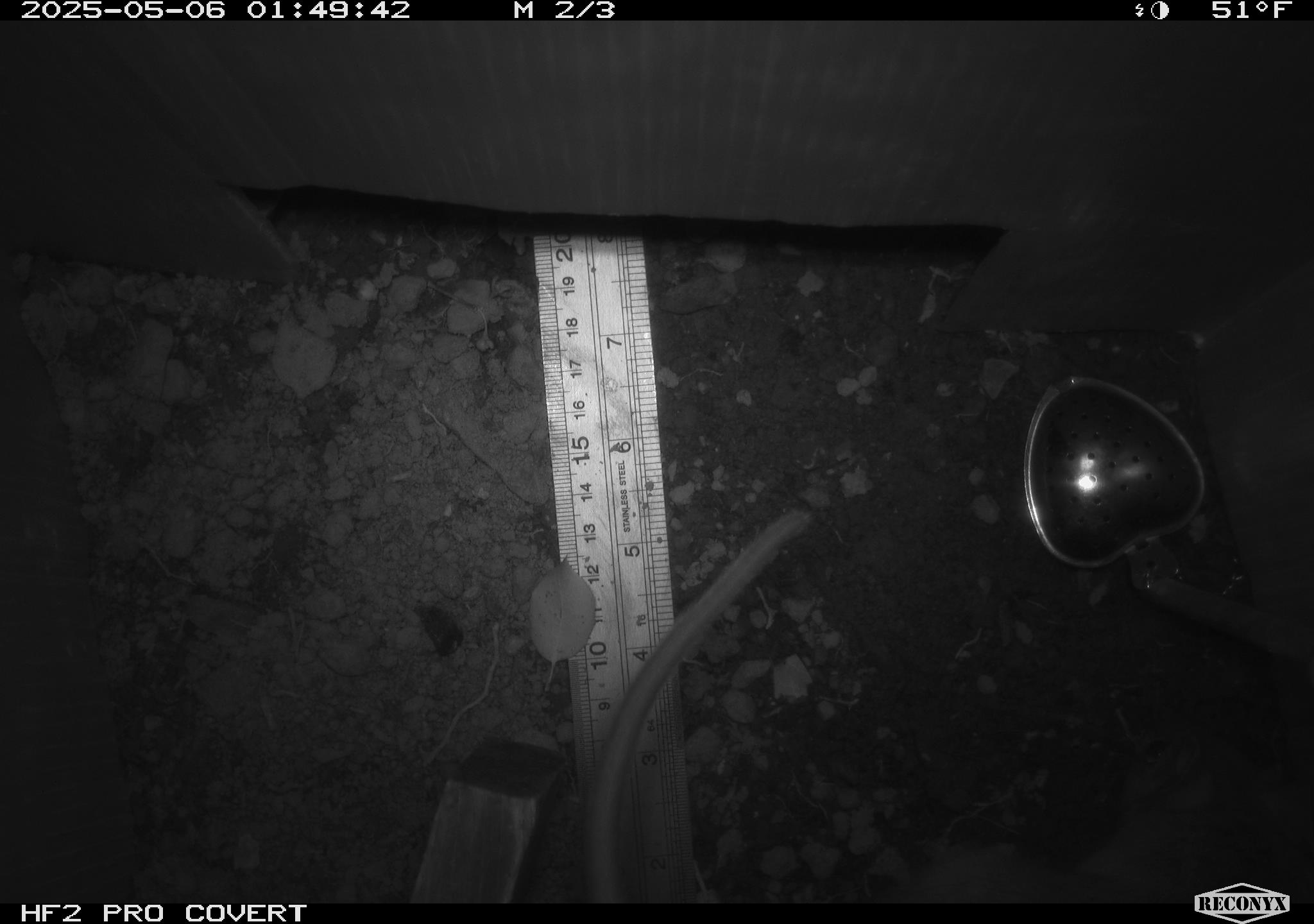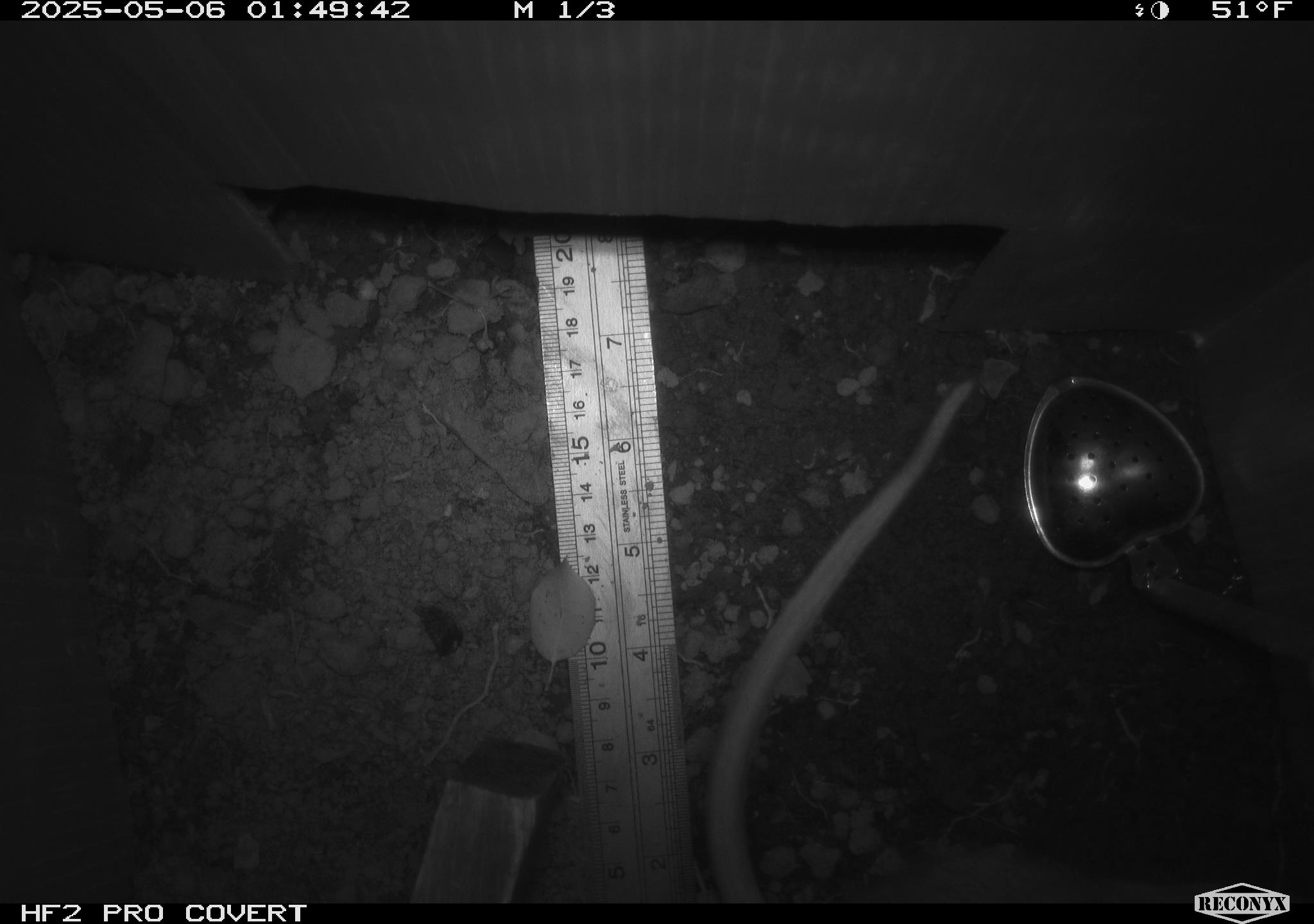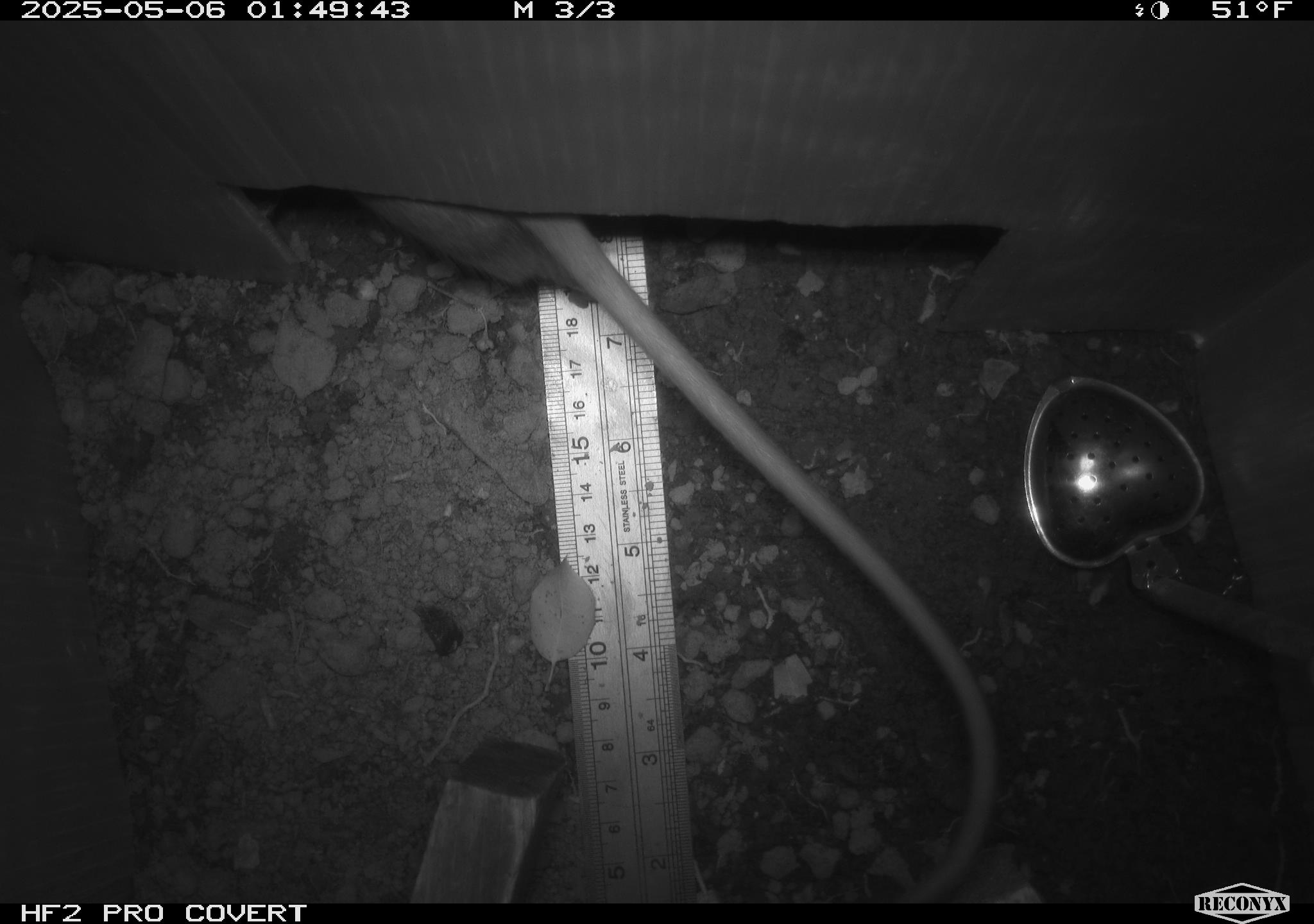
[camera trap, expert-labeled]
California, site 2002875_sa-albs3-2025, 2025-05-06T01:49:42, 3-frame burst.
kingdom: Animalia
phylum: Chordata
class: Mammalia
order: Rodentia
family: Cricetidae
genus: Neotoma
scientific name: Neotoma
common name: pack rat or woodrat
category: neotoma species